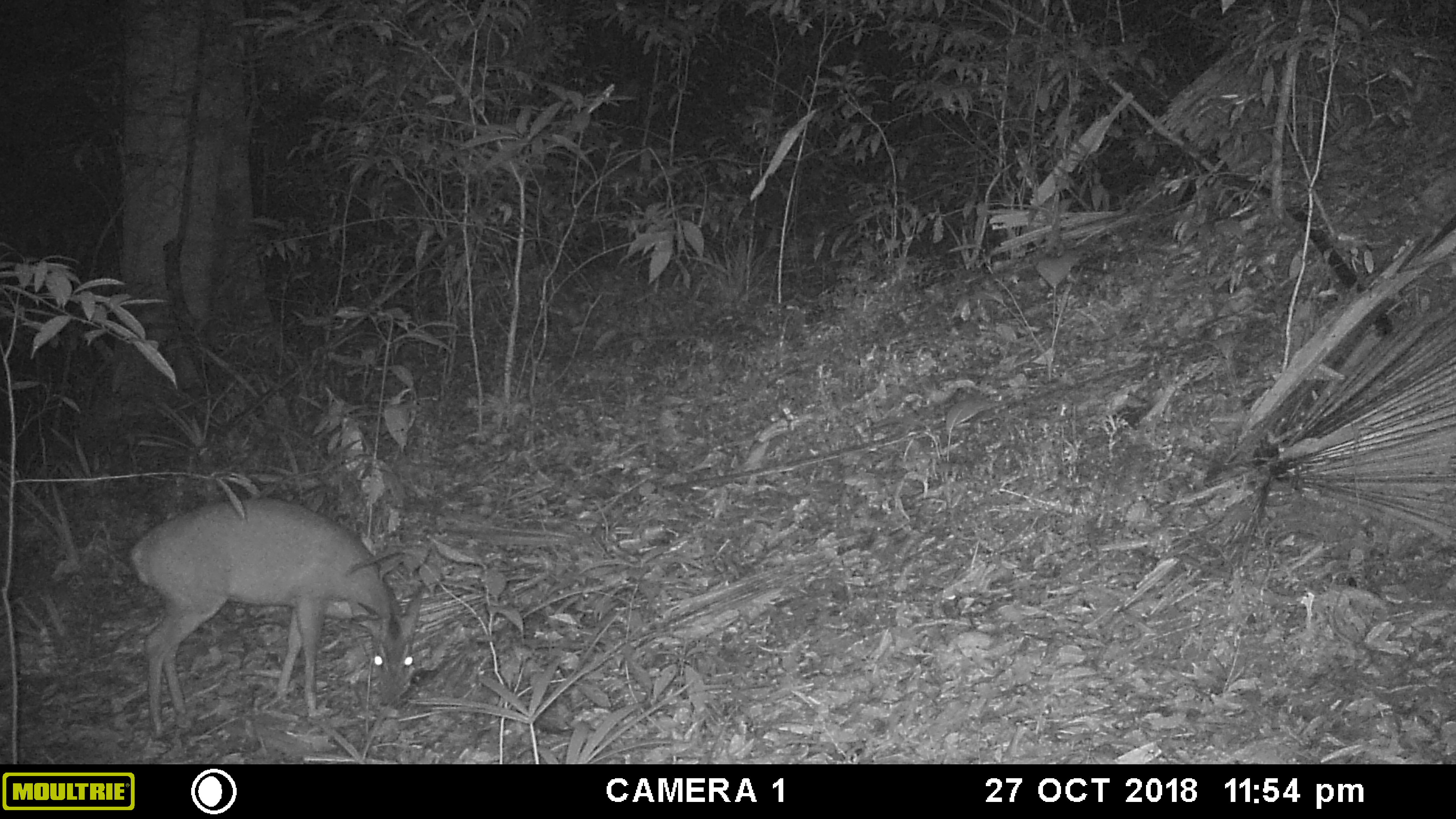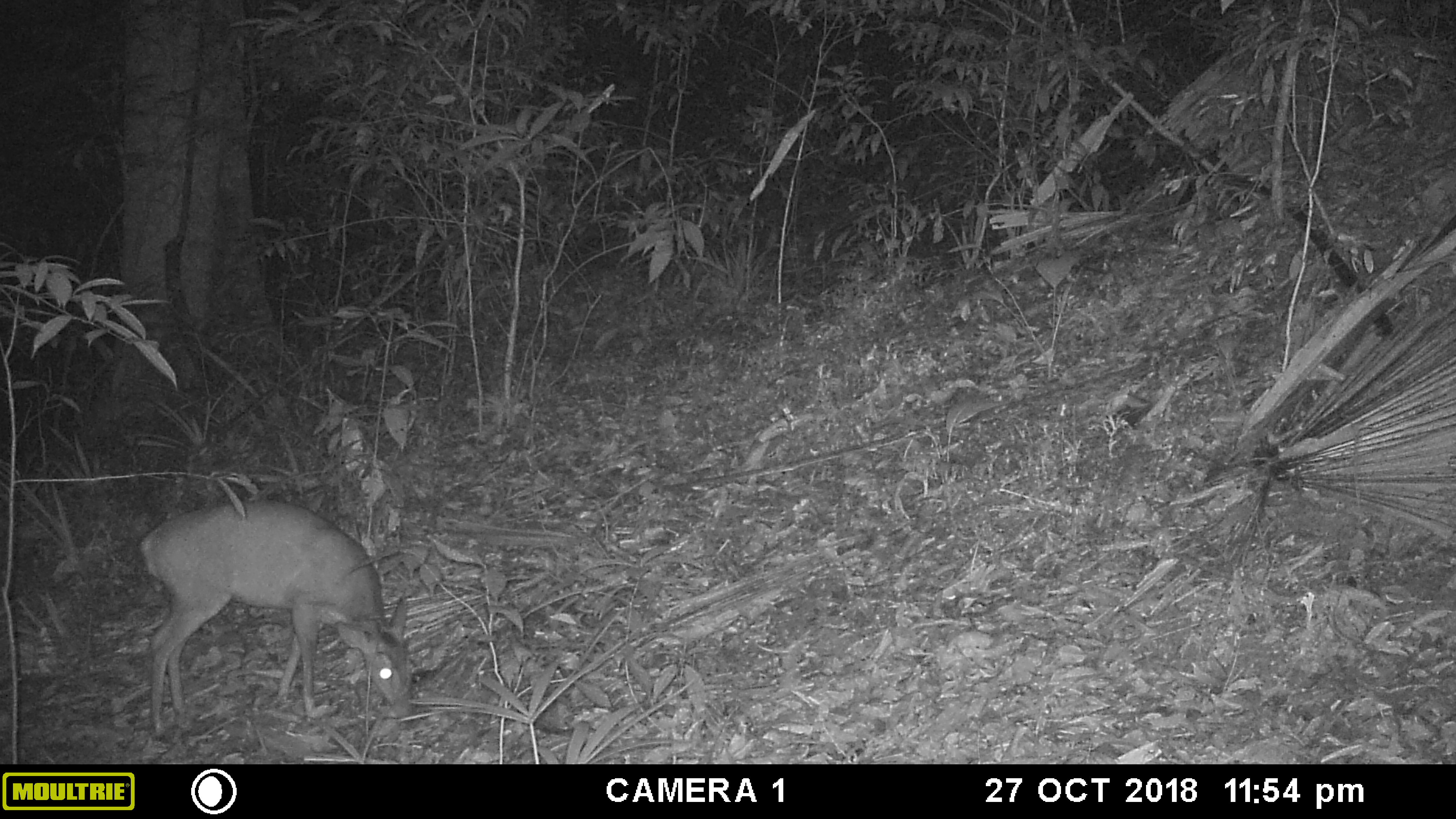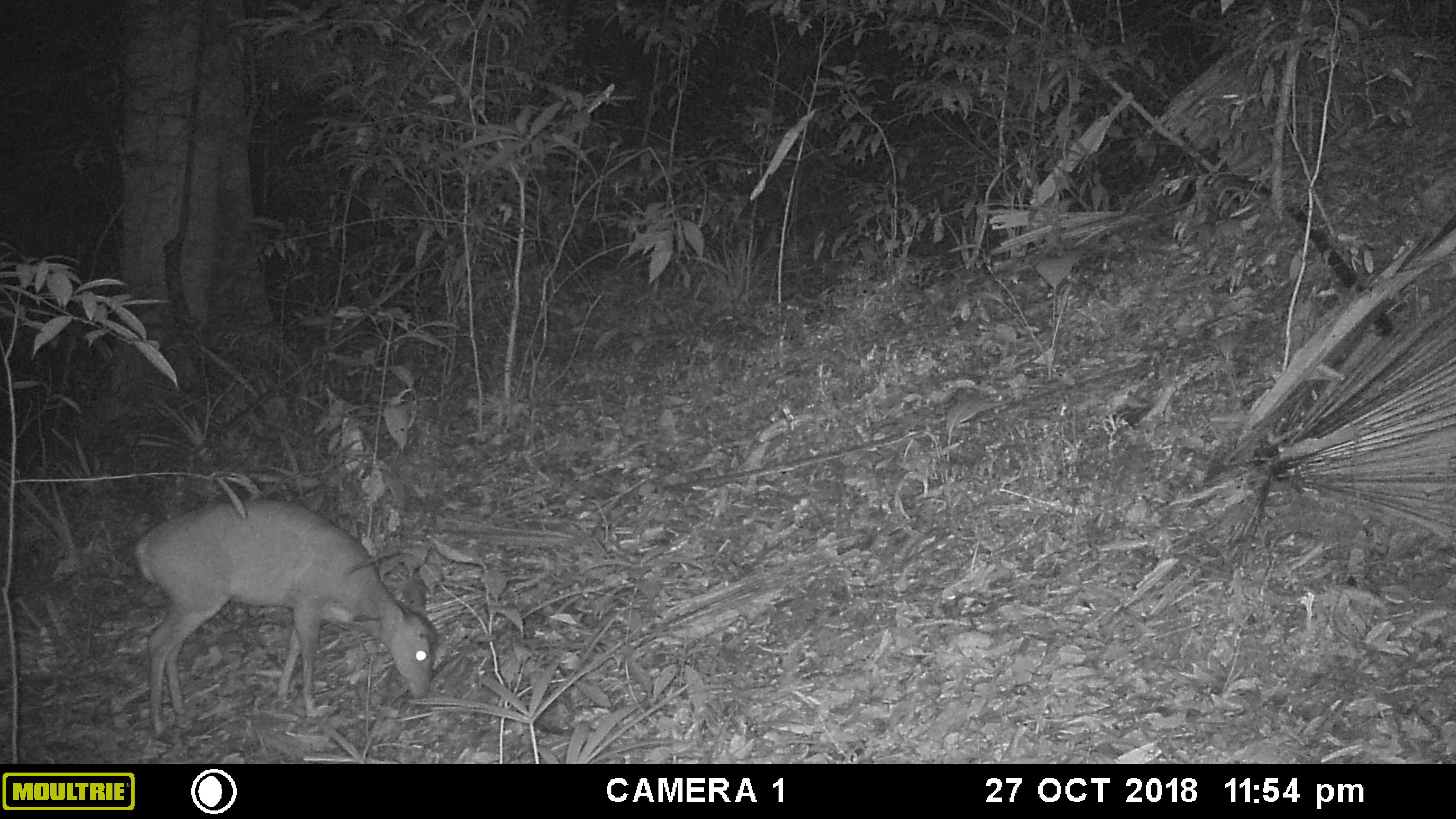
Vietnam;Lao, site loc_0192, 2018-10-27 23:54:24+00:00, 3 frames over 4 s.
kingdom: Animalia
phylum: Chordata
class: Mammalia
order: Artiodactyla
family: Cervidae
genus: Muntiacus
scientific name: Muntiacus vuquangensis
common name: large-antlered muntjac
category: large antlered muntjac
Large antlered muntjac (large-antlered muntjac) (Muntiacus vuquangensis). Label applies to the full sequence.